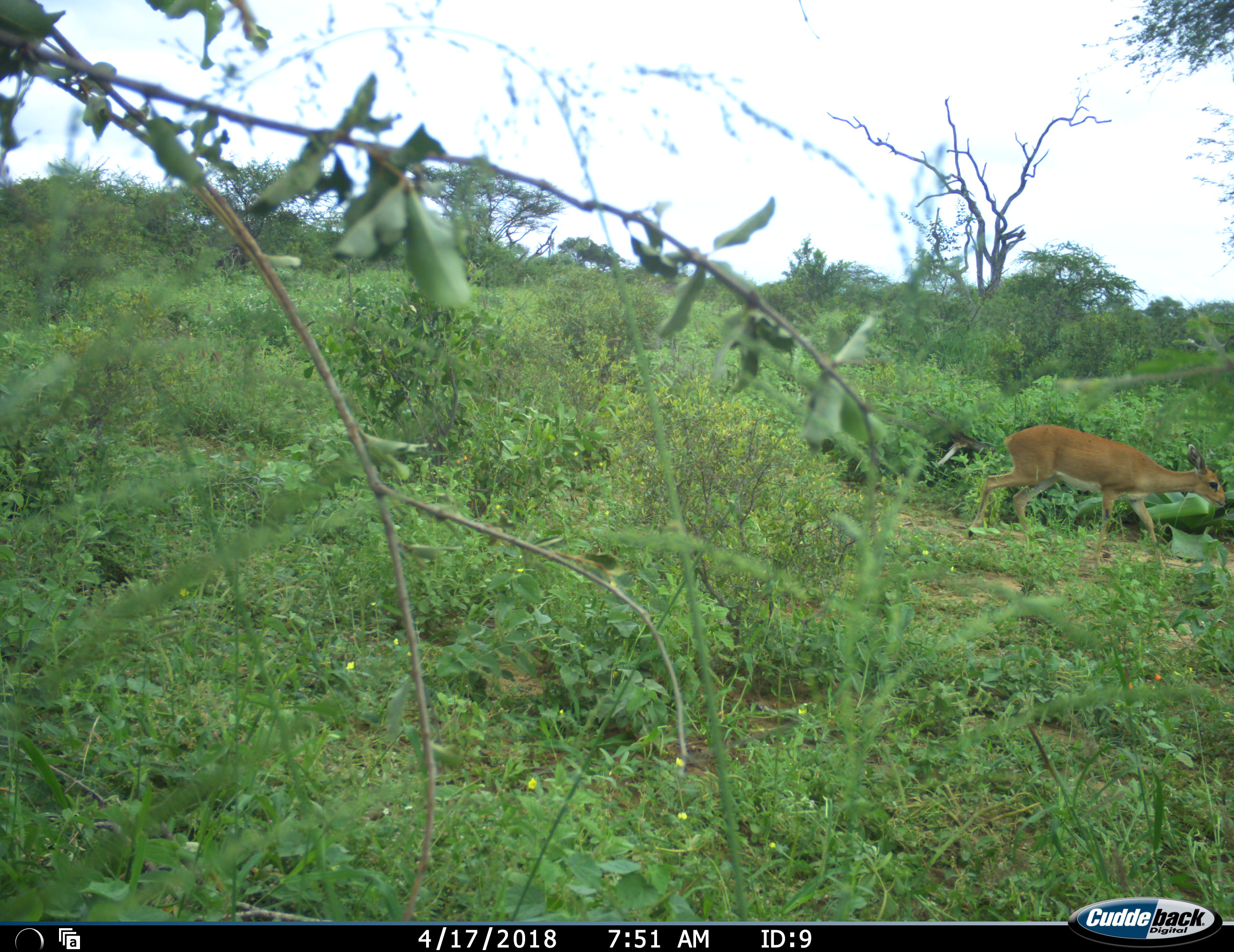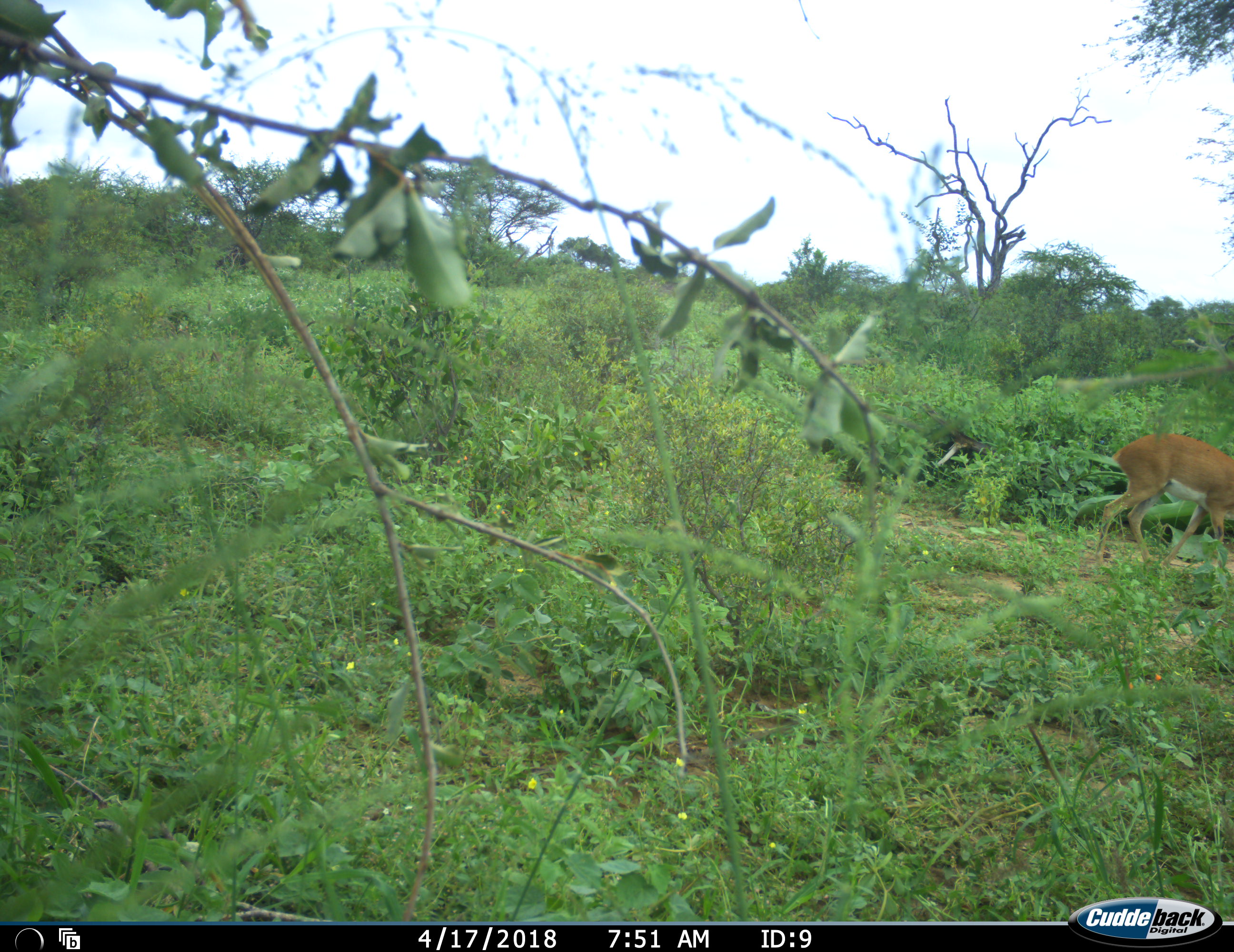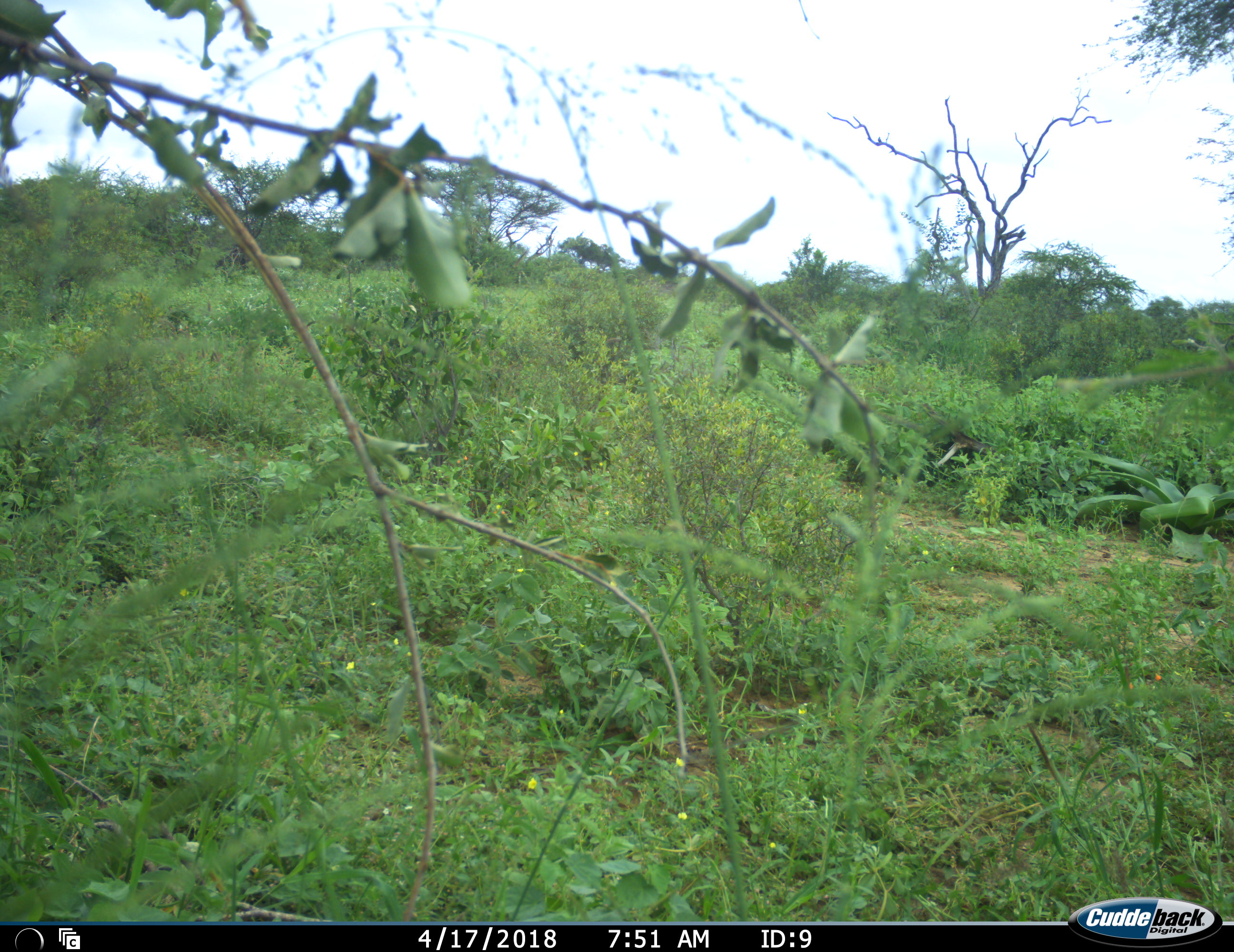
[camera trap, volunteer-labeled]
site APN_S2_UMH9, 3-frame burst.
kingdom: Animalia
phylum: Chordata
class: Mammalia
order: Artiodactyla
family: Bovidae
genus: Raphicerus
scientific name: Raphicerus campestris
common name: steenbok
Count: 1.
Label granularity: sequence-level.